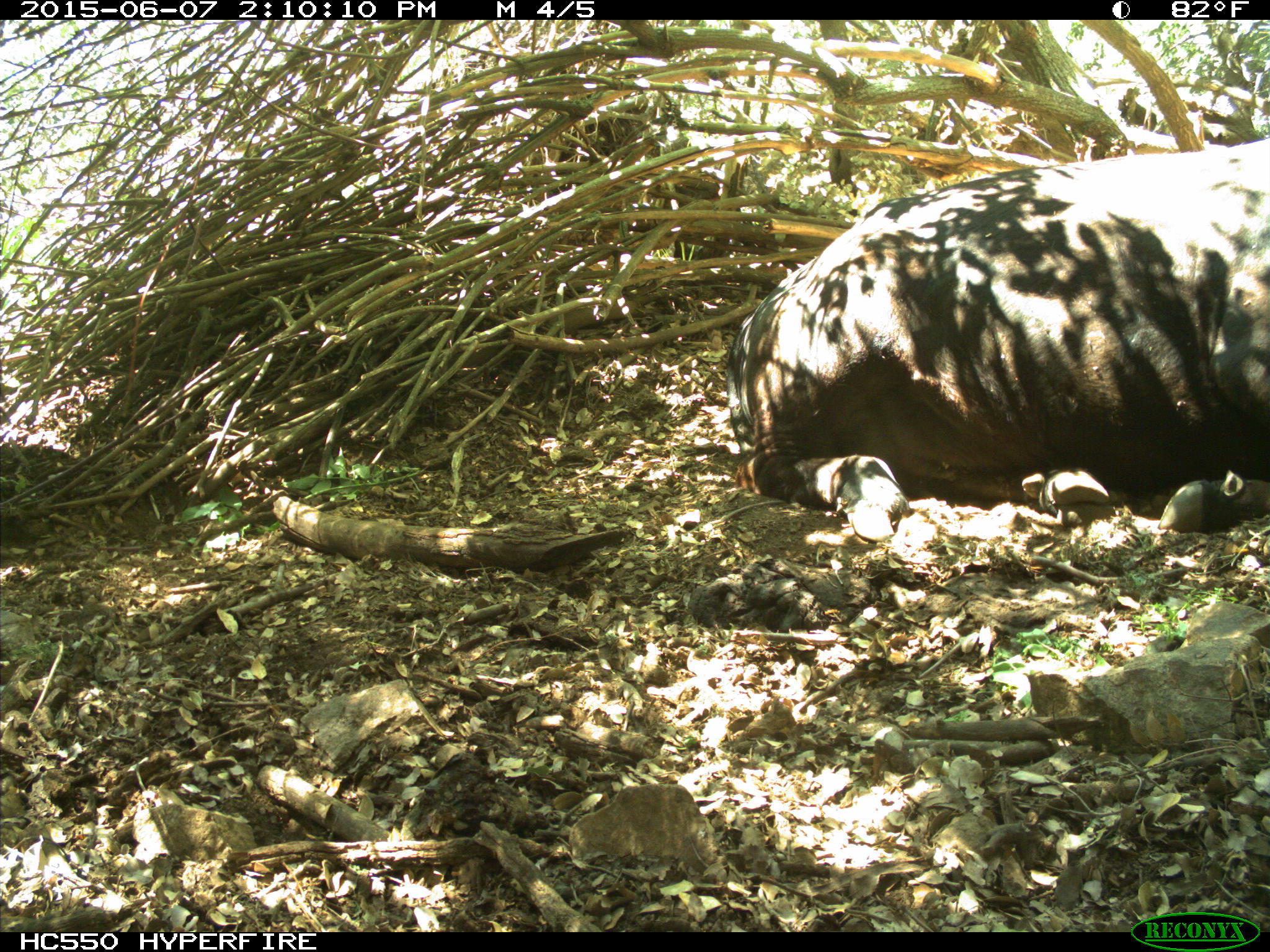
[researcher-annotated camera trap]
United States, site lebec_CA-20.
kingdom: Animalia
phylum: Chordata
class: Mammalia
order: Artiodactyla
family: Bovidae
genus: Bos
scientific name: Bos taurus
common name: domestic cow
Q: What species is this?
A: Bos taurus (domestic cow).